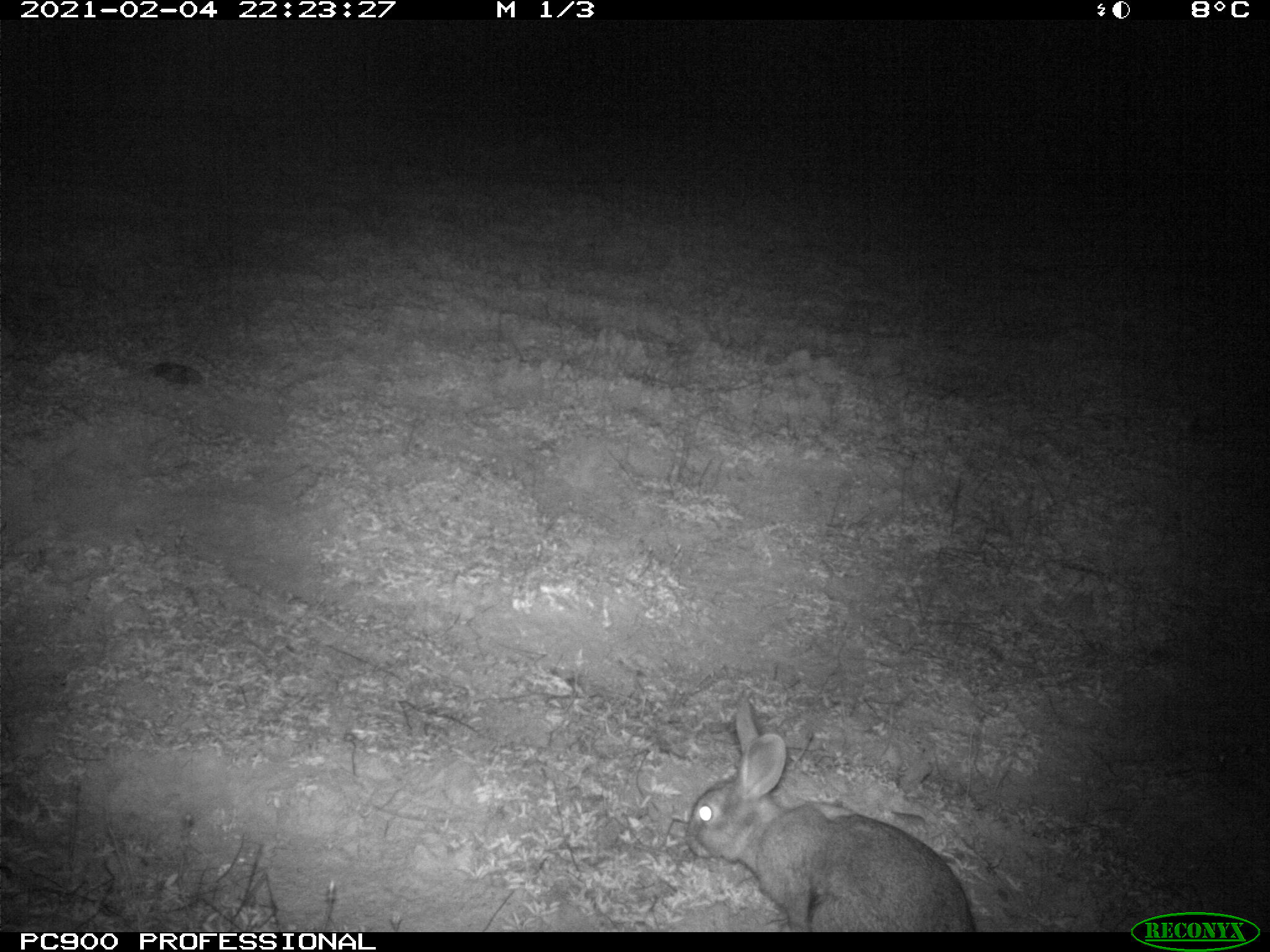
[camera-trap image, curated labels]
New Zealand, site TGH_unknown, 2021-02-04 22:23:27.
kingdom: Animalia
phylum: Chordata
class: Mammalia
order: Lagomorpha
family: Leporidae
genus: Oryctolagus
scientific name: Oryctolagus cuniculus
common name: european rabbit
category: rabbit